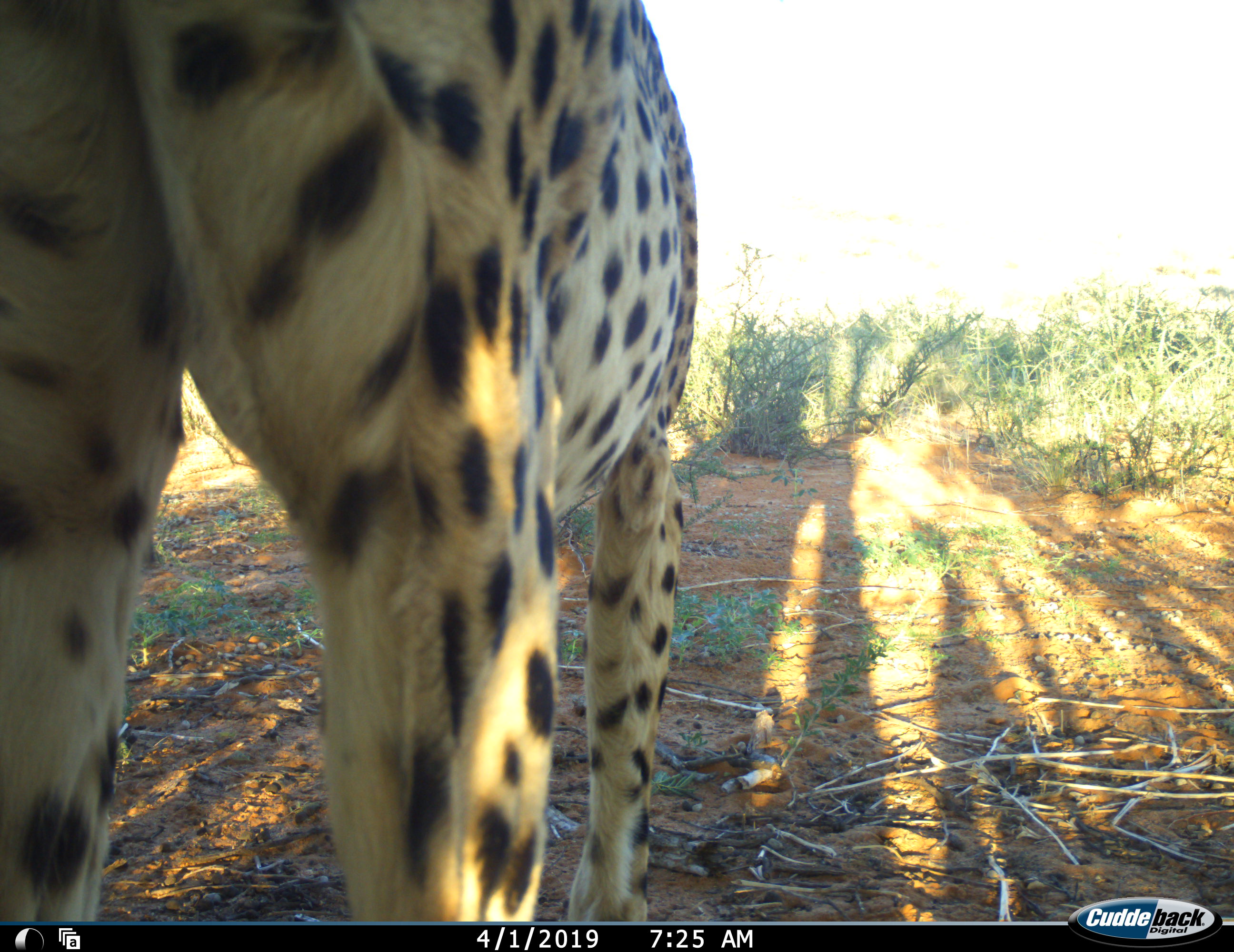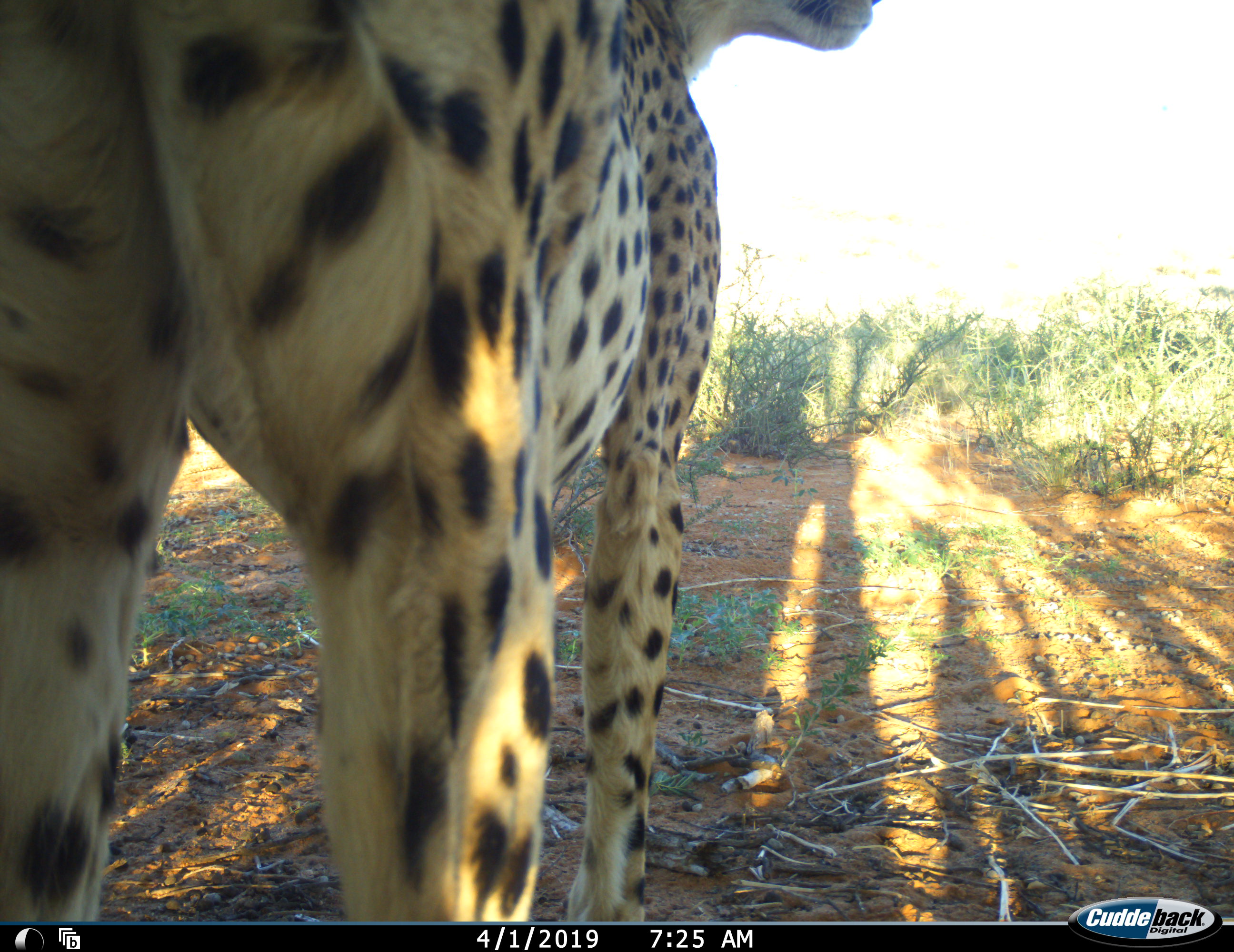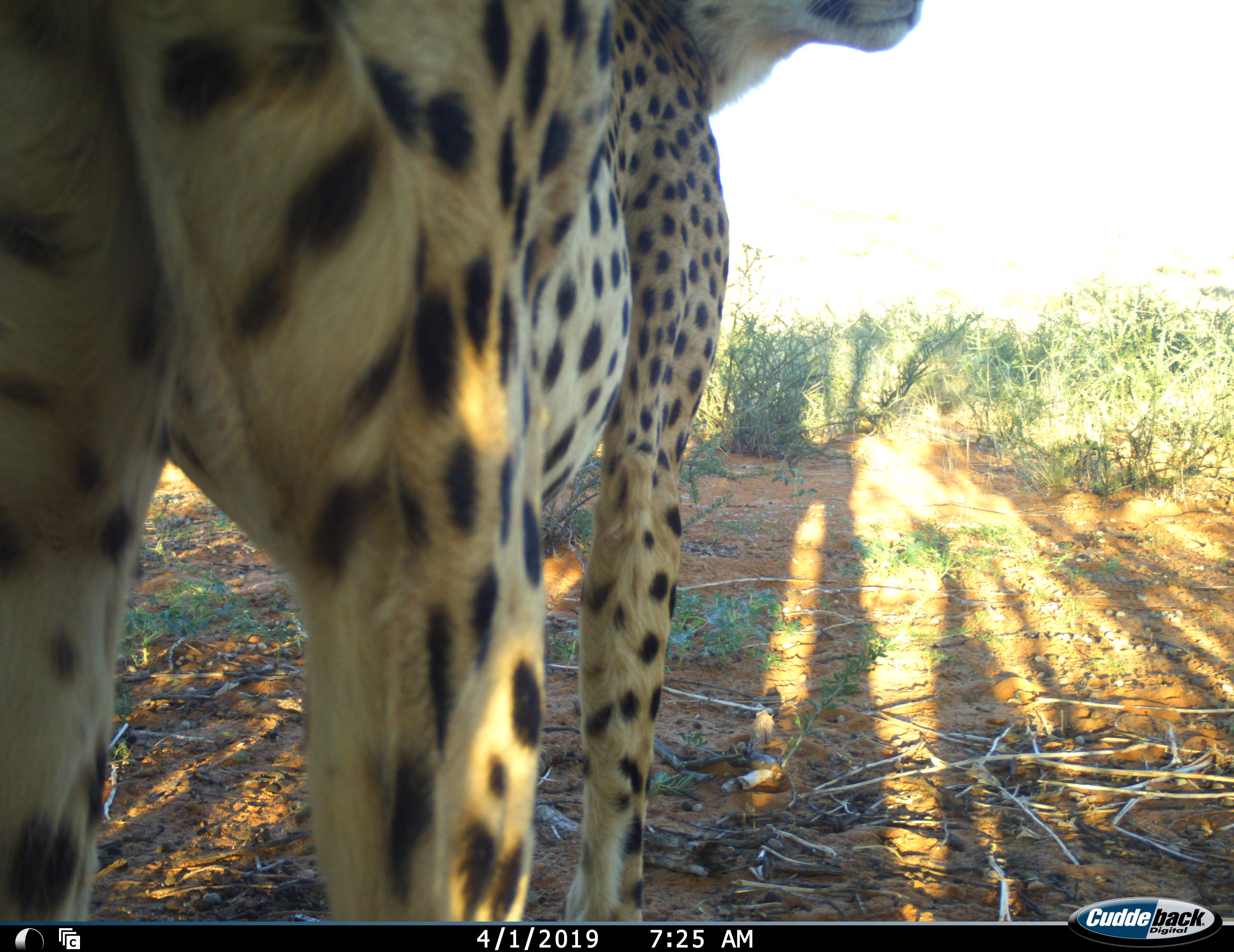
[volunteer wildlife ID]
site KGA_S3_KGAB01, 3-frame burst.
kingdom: Animalia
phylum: Chordata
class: Mammalia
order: Carnivora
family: Felidae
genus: Acinonyx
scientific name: Acinonyx jubatus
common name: cheetah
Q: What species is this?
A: Cheetah (Acinonyx jubatus).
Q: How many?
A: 1.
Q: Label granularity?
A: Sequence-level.